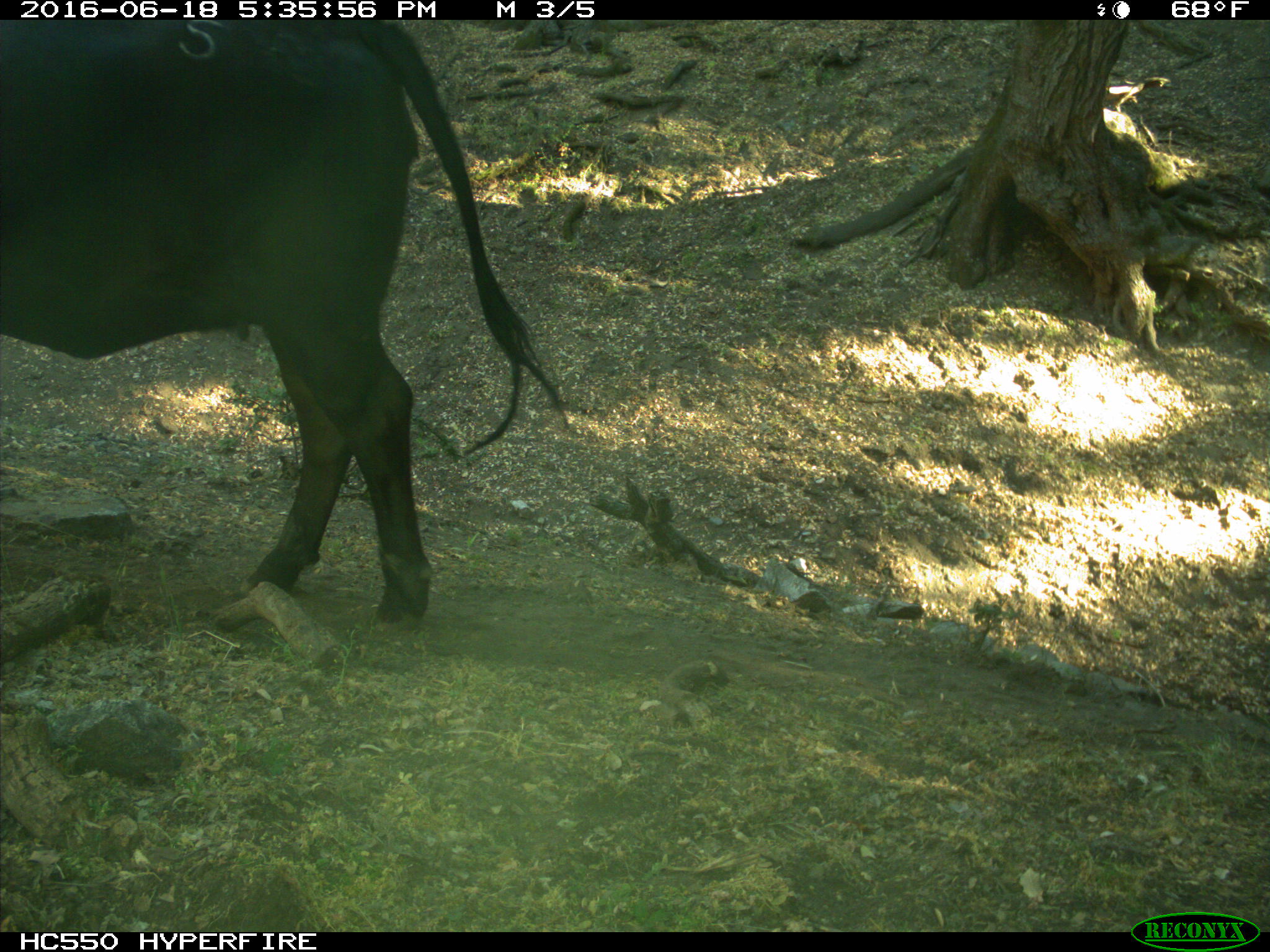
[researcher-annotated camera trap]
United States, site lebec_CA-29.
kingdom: Animalia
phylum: Chordata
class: Mammalia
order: Artiodactyla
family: Bovidae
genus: Bos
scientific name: Bos taurus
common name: domestic cow